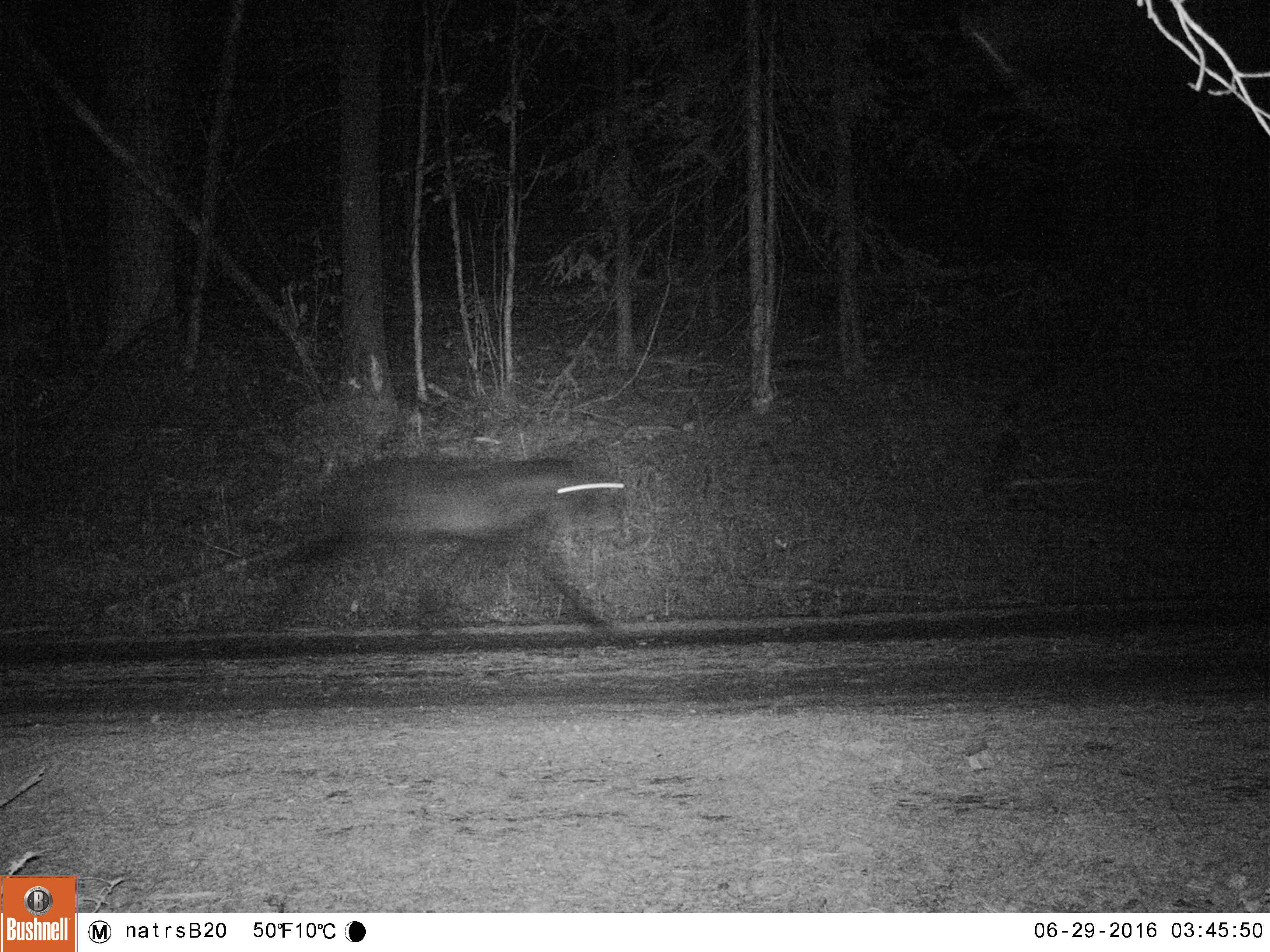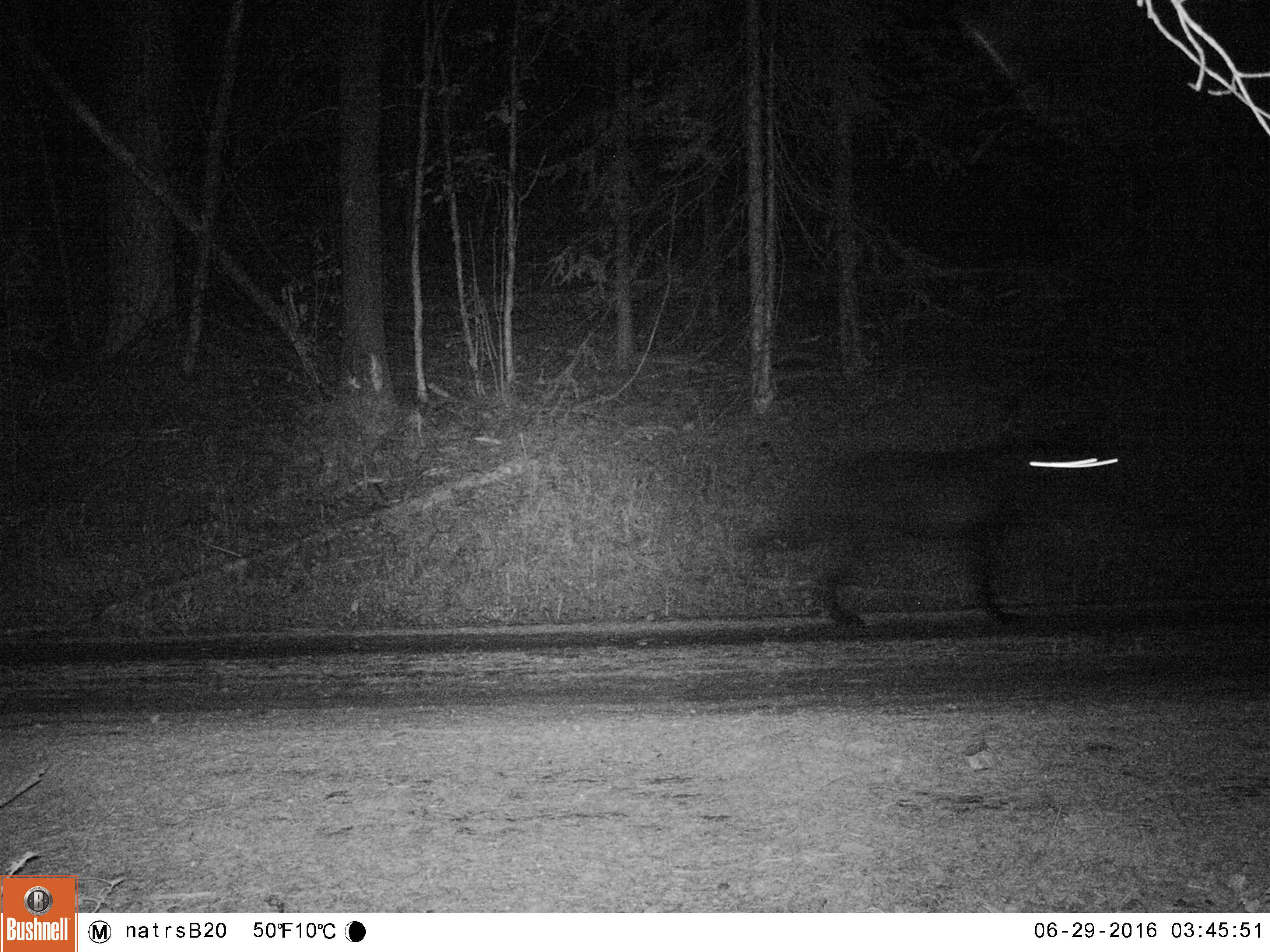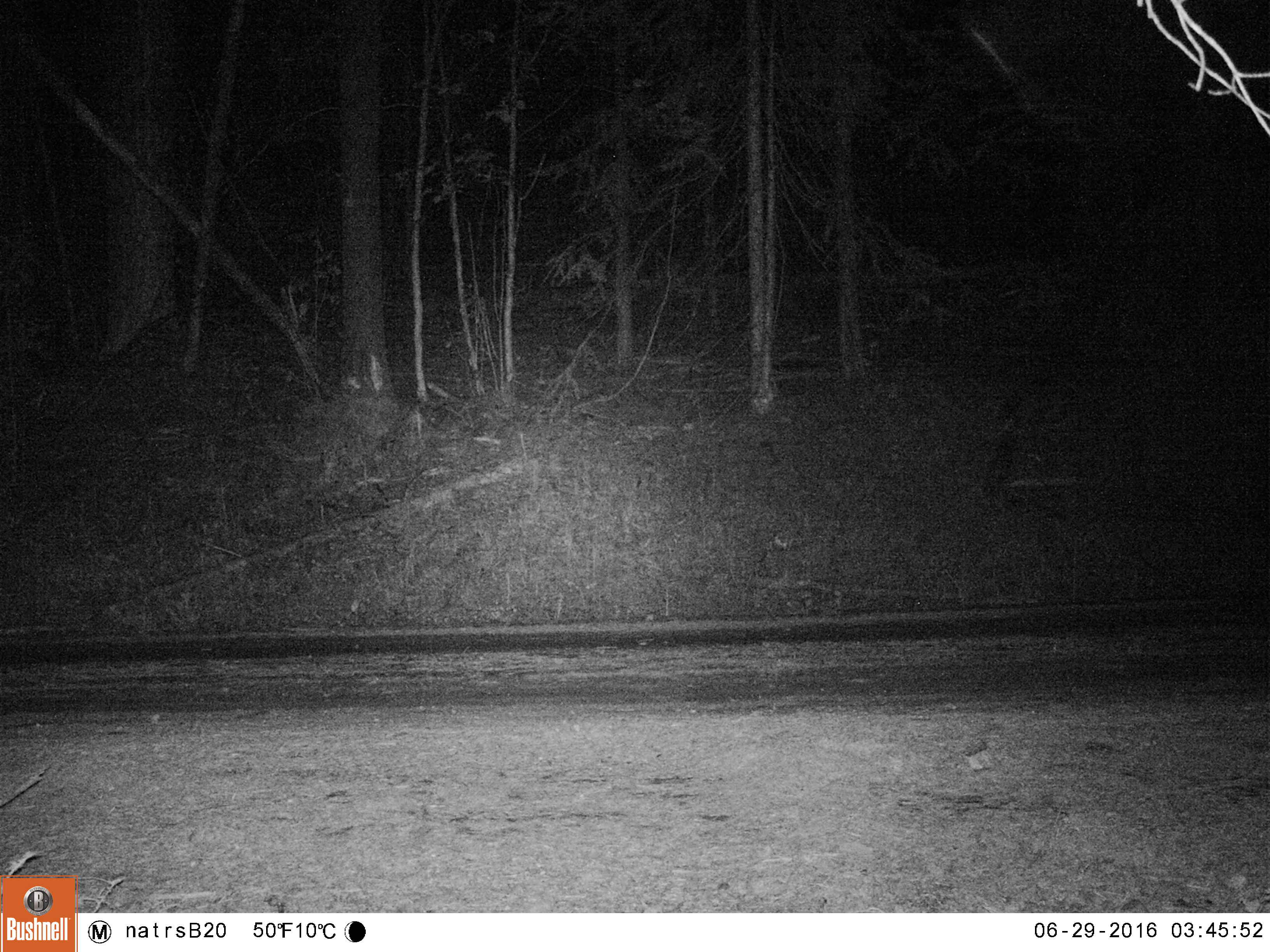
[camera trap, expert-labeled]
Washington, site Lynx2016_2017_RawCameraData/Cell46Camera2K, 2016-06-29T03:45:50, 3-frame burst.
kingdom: Animalia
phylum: Chordata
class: Mammalia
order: Carnivora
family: Canidae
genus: Canis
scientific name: Canis lupus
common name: gray wolf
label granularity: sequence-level